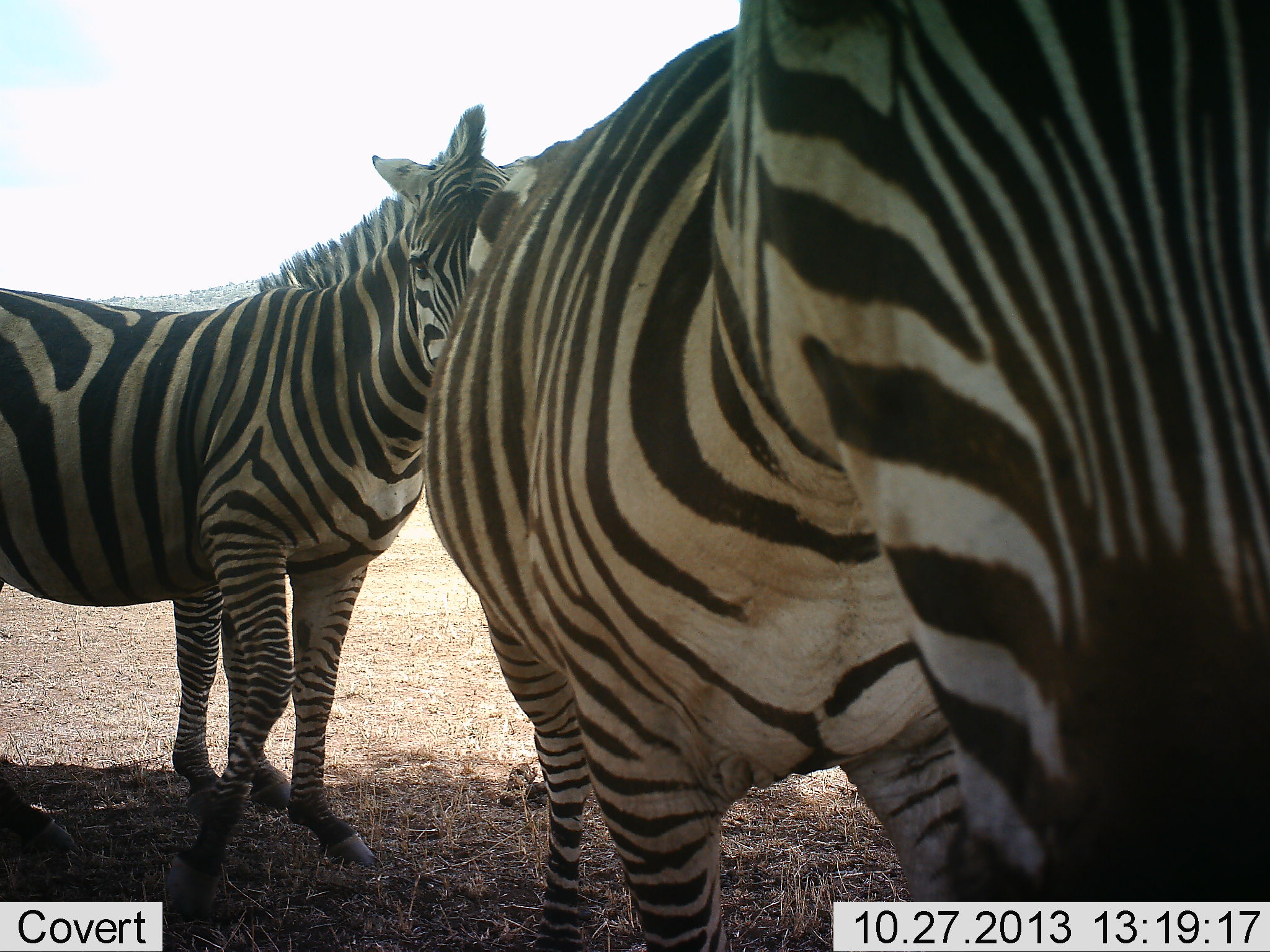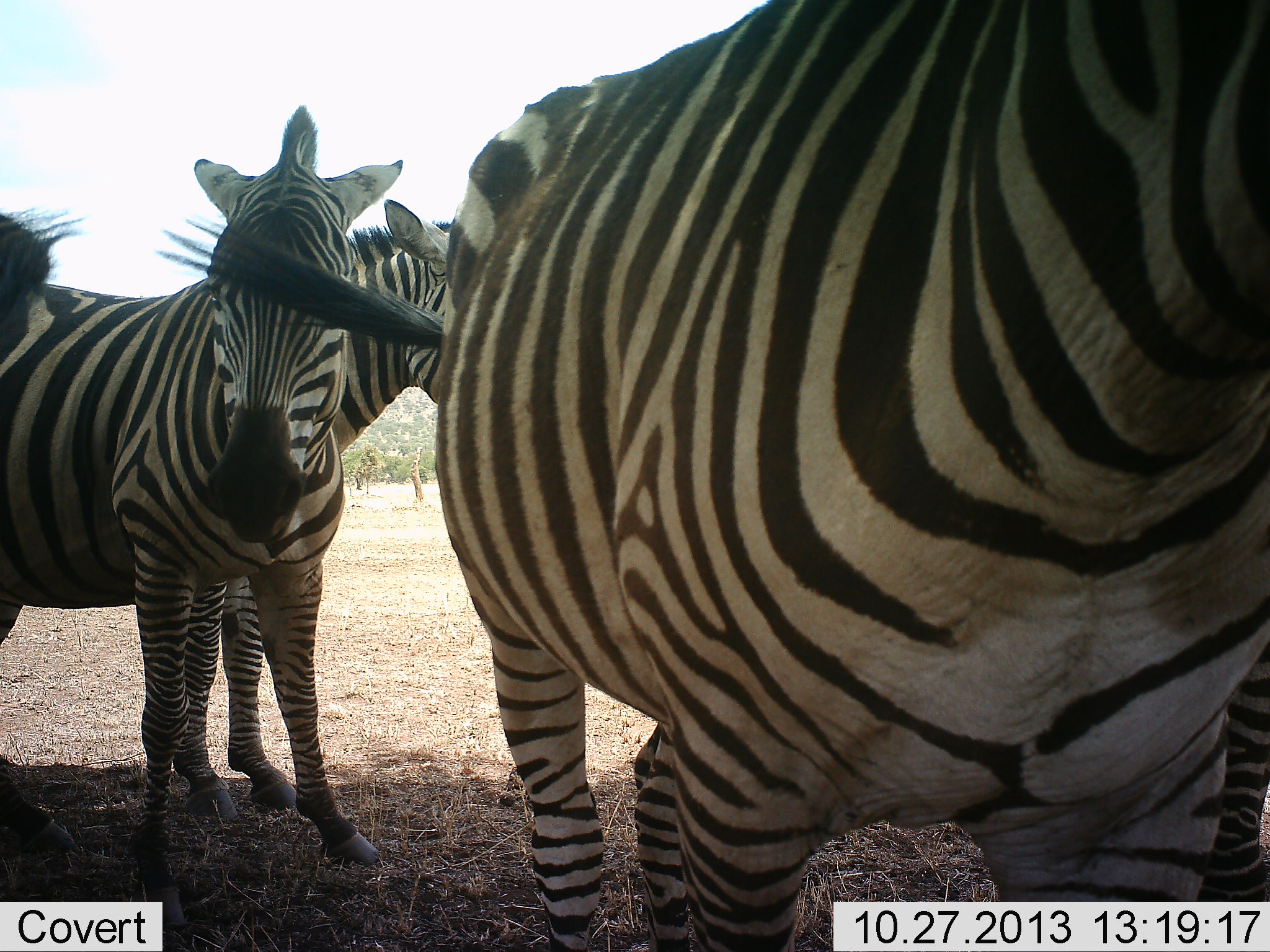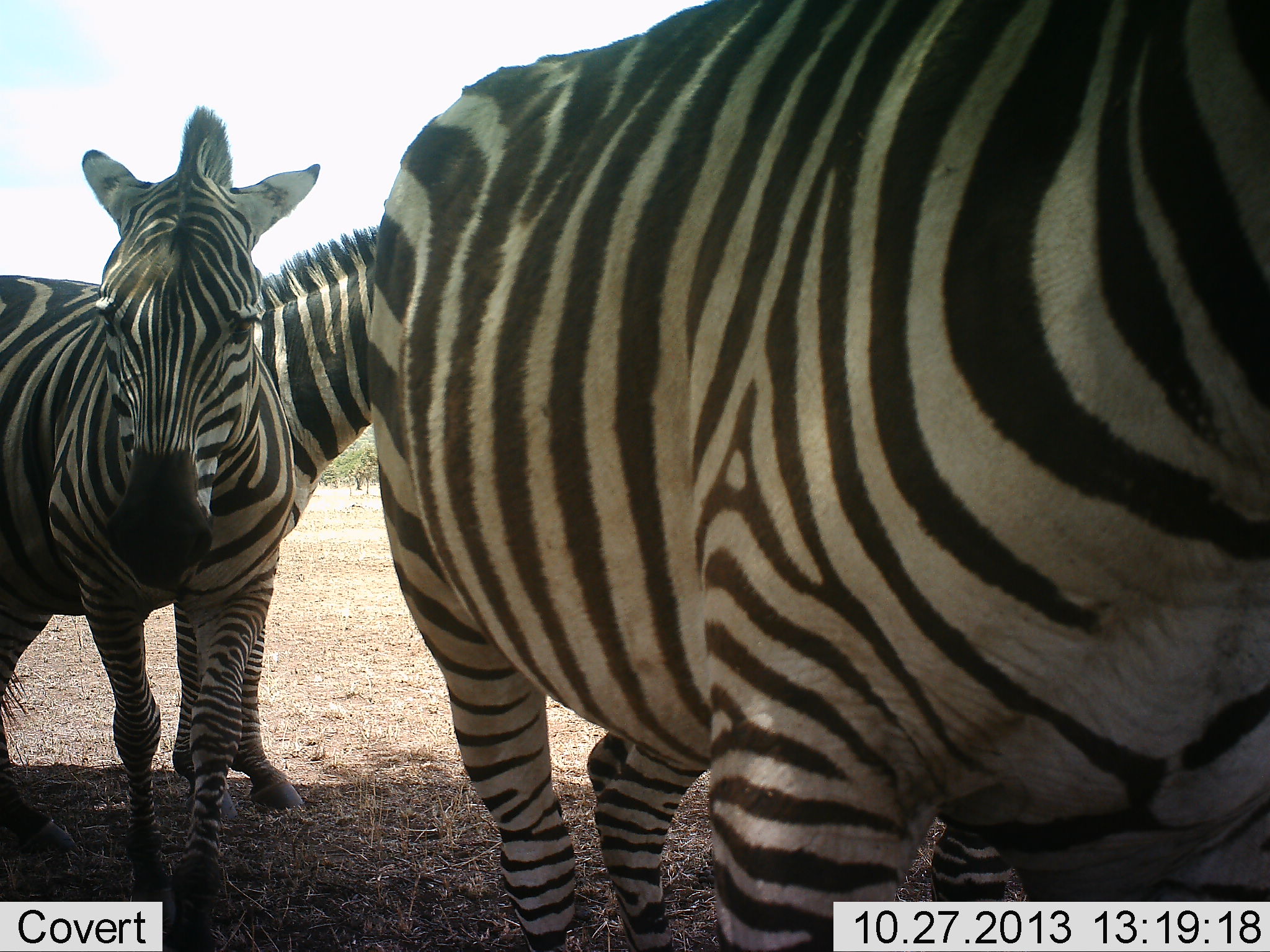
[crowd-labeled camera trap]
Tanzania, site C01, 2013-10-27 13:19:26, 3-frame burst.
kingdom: Animalia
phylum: Chordata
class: Mammalia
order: Perissodactyla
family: Equidae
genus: Equus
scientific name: Equus quagga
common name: plains zebra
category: zebra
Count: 5.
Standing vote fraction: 100%.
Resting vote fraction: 0%.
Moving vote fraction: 20%.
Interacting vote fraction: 0%.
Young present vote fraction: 0%.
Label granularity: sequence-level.